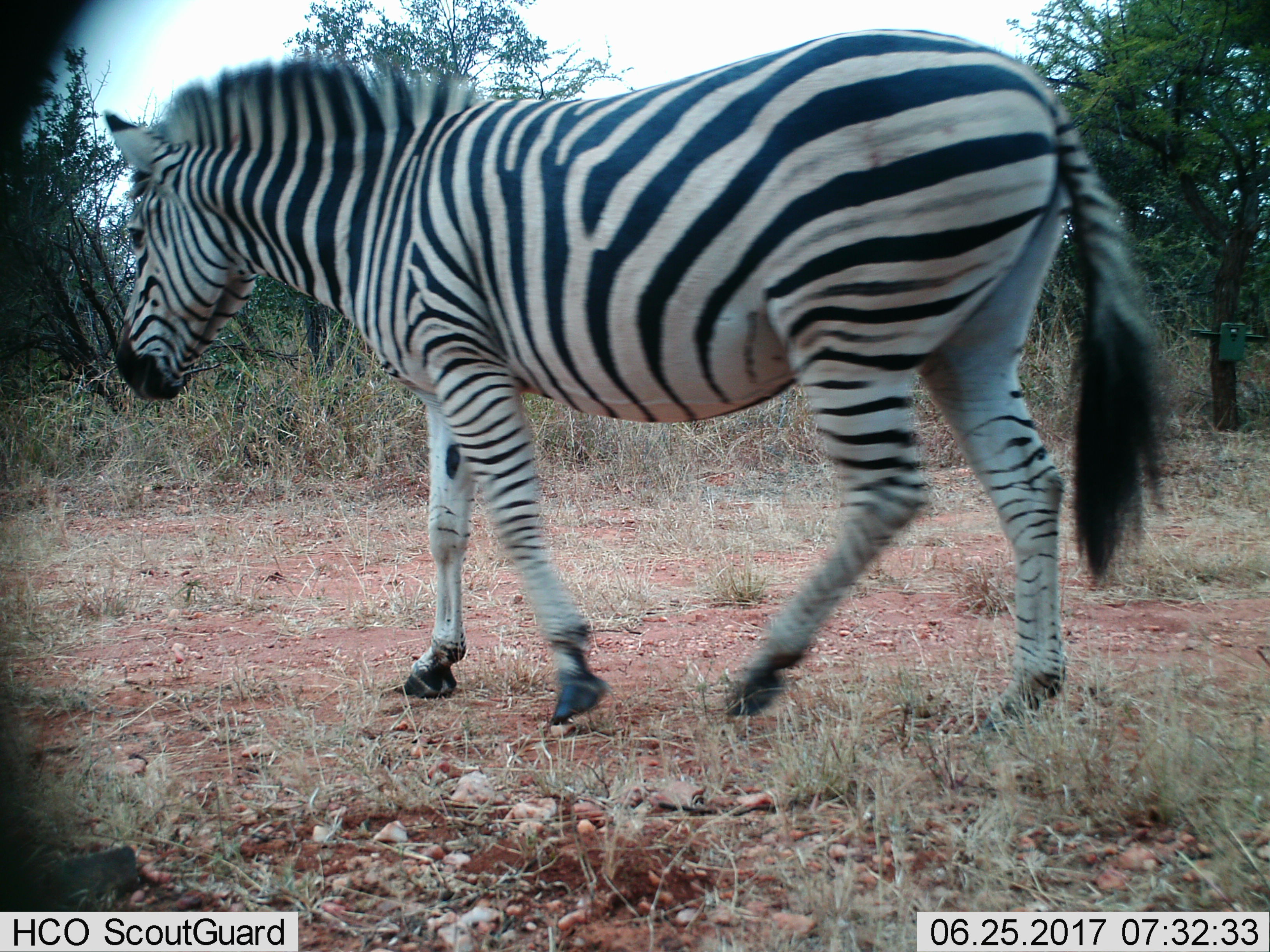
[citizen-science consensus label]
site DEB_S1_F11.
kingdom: Animalia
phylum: Chordata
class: Mammalia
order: Perissodactyla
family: Equidae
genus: Equus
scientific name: Equus quagga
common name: plains zebra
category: zebraplains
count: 1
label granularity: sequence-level